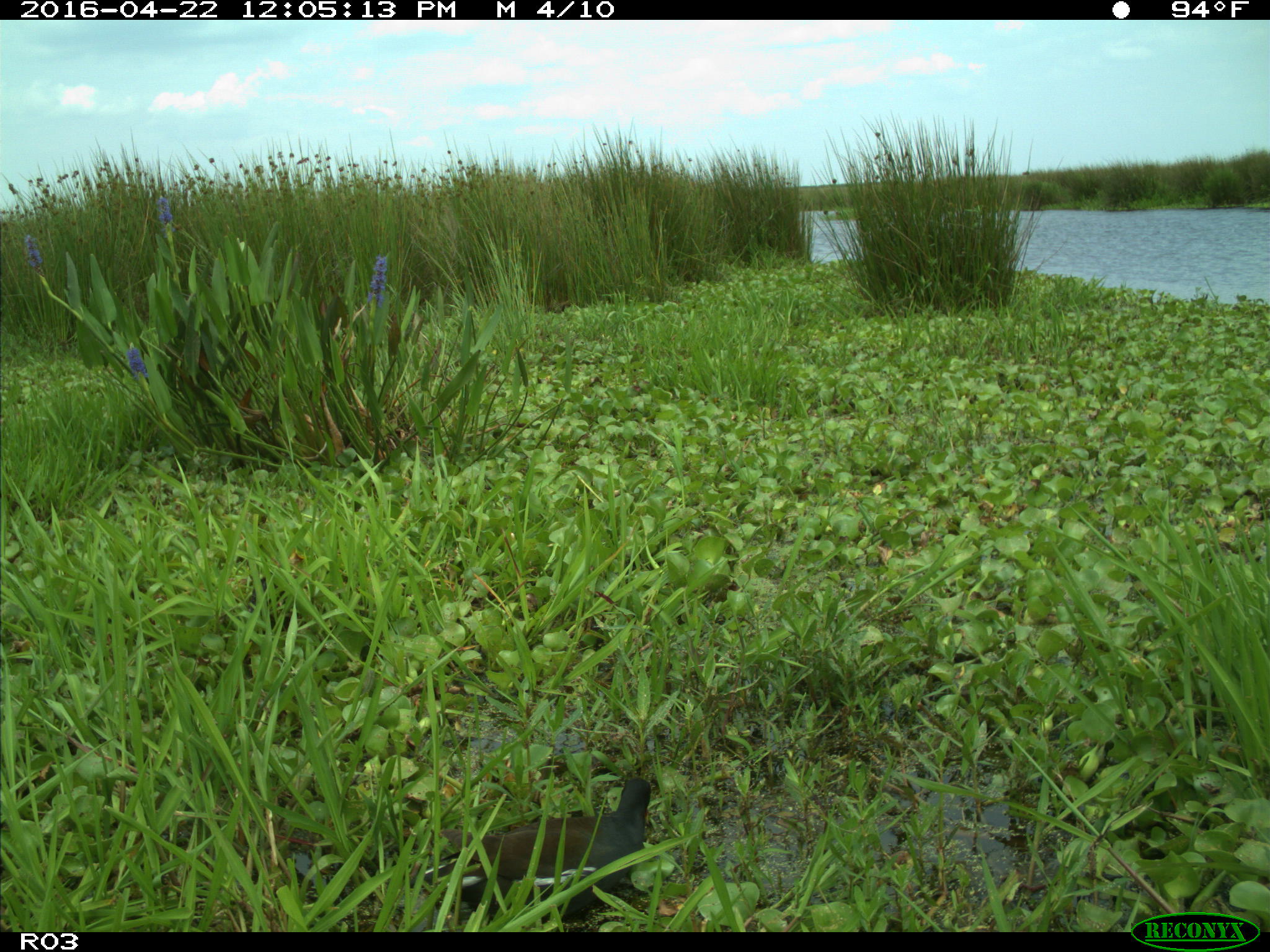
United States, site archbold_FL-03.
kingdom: Animalia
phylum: Chordata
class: Aves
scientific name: Aves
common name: birds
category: unidentified bird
Unidentified bird (birds) (Aves).